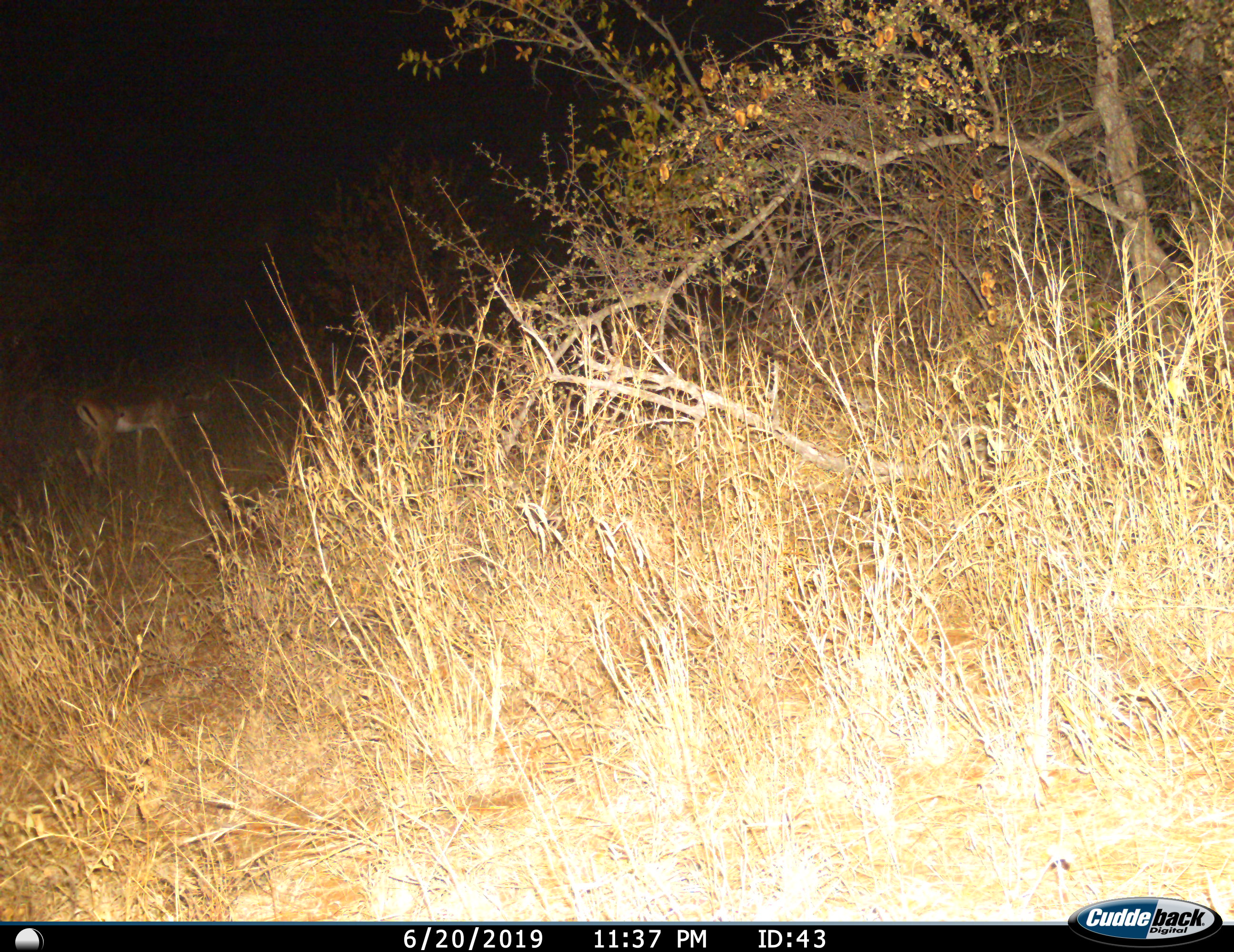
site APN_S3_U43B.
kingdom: Animalia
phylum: Chordata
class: Mammalia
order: Artiodactyla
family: Bovidae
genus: Aepyceros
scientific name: Aepyceros melampus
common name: impala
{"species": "impala (Aepyceros melampus)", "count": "1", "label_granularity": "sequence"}